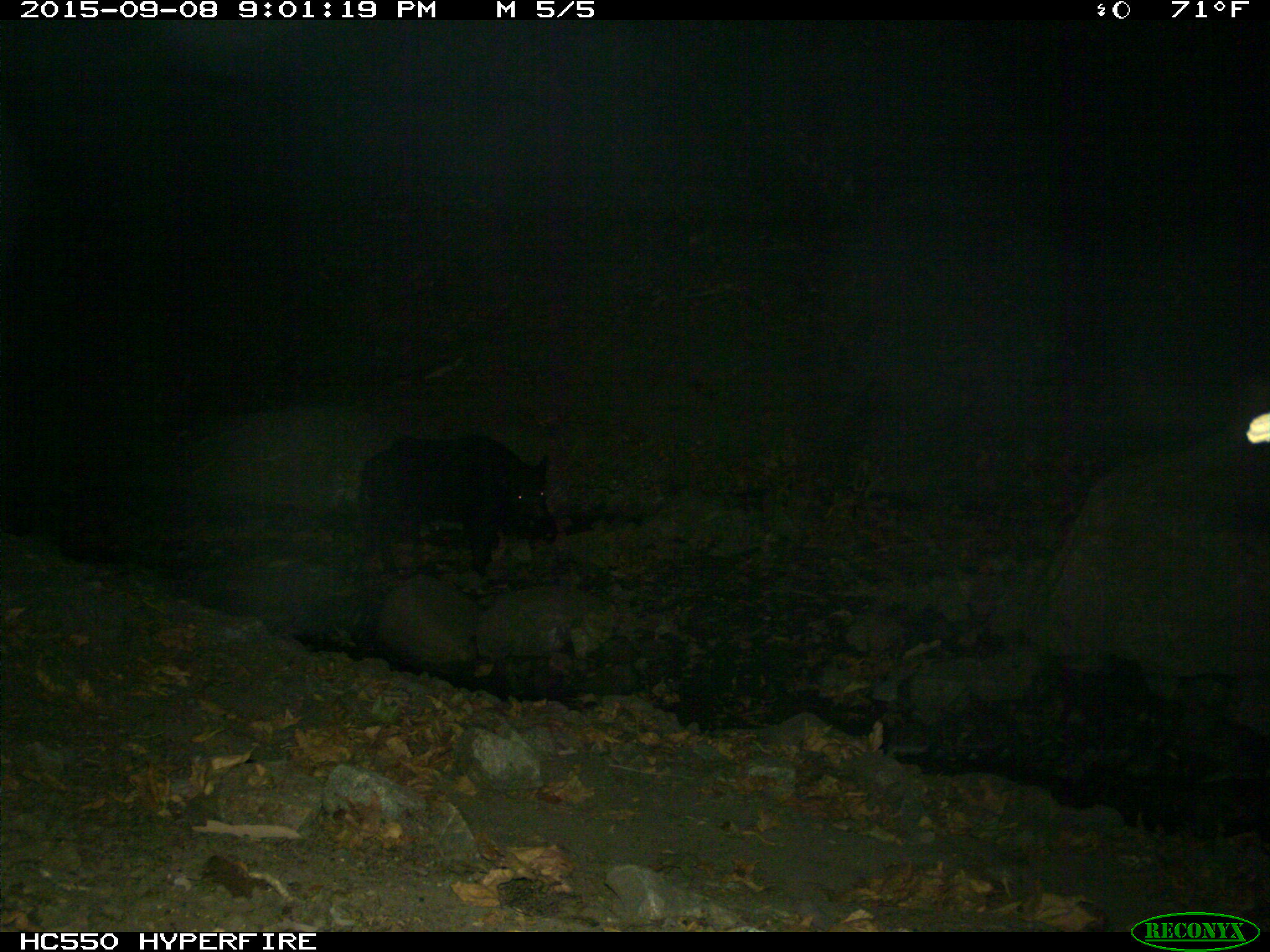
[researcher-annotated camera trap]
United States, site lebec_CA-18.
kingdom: Animalia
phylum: Chordata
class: Mammalia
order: Artiodactyla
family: Suidae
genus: Sus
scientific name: Sus scrofa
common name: wild boar